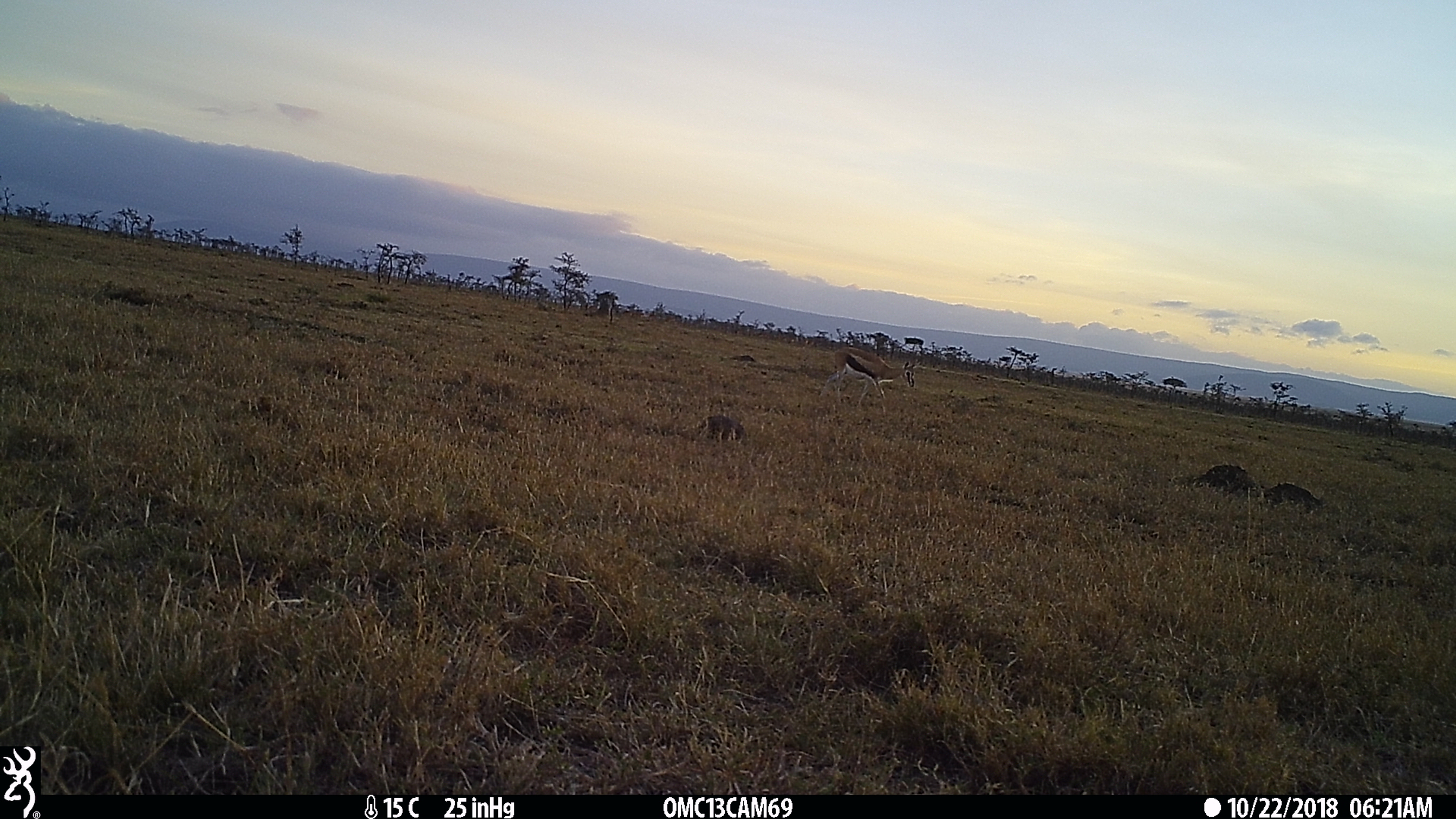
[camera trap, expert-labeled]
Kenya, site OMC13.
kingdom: Animalia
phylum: Chordata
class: Mammalia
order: Artiodactyla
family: Bovidae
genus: Eudorcas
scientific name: Eudorcas thomsonii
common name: thomon's gazelle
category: gazelle thomsons